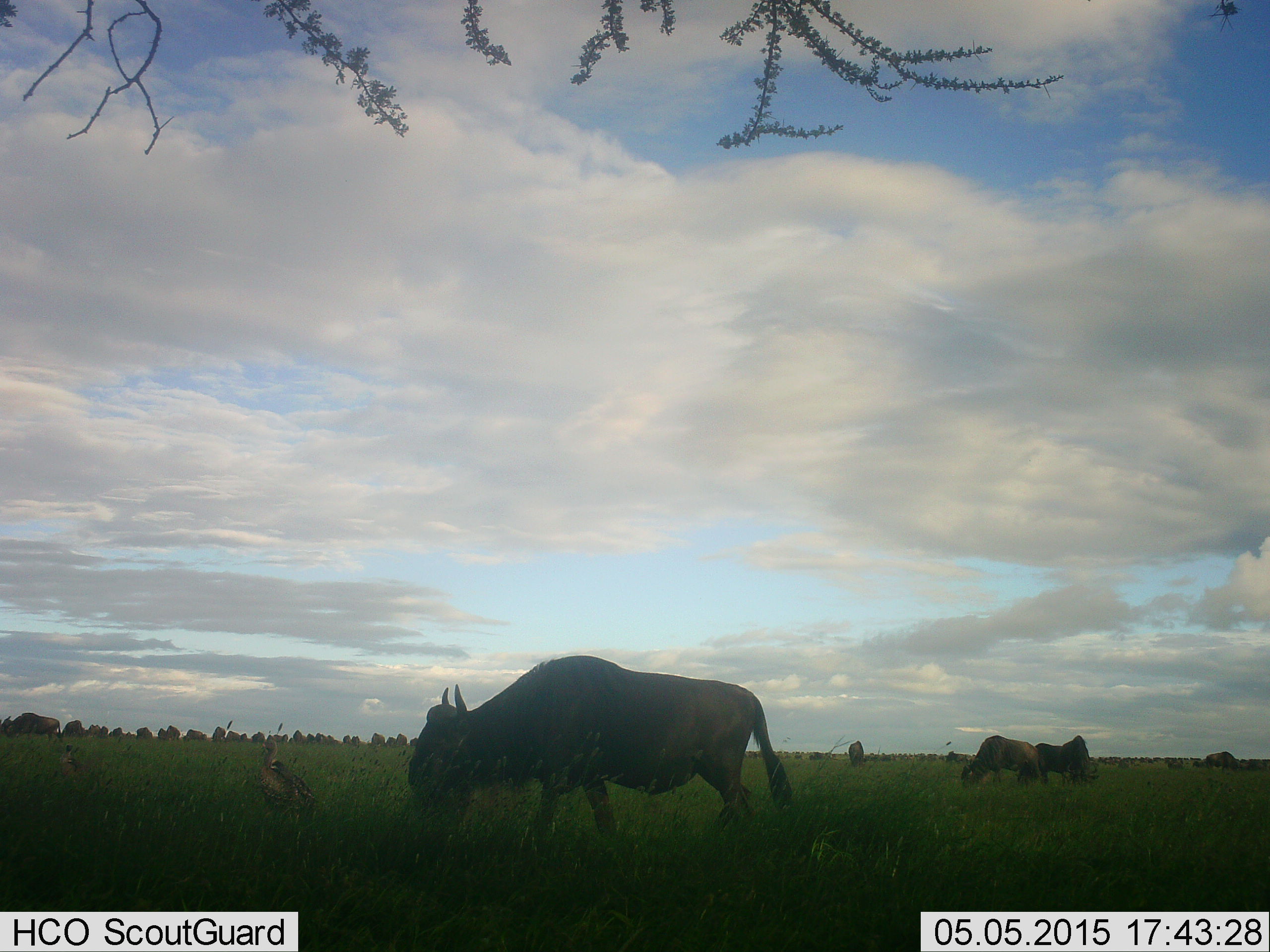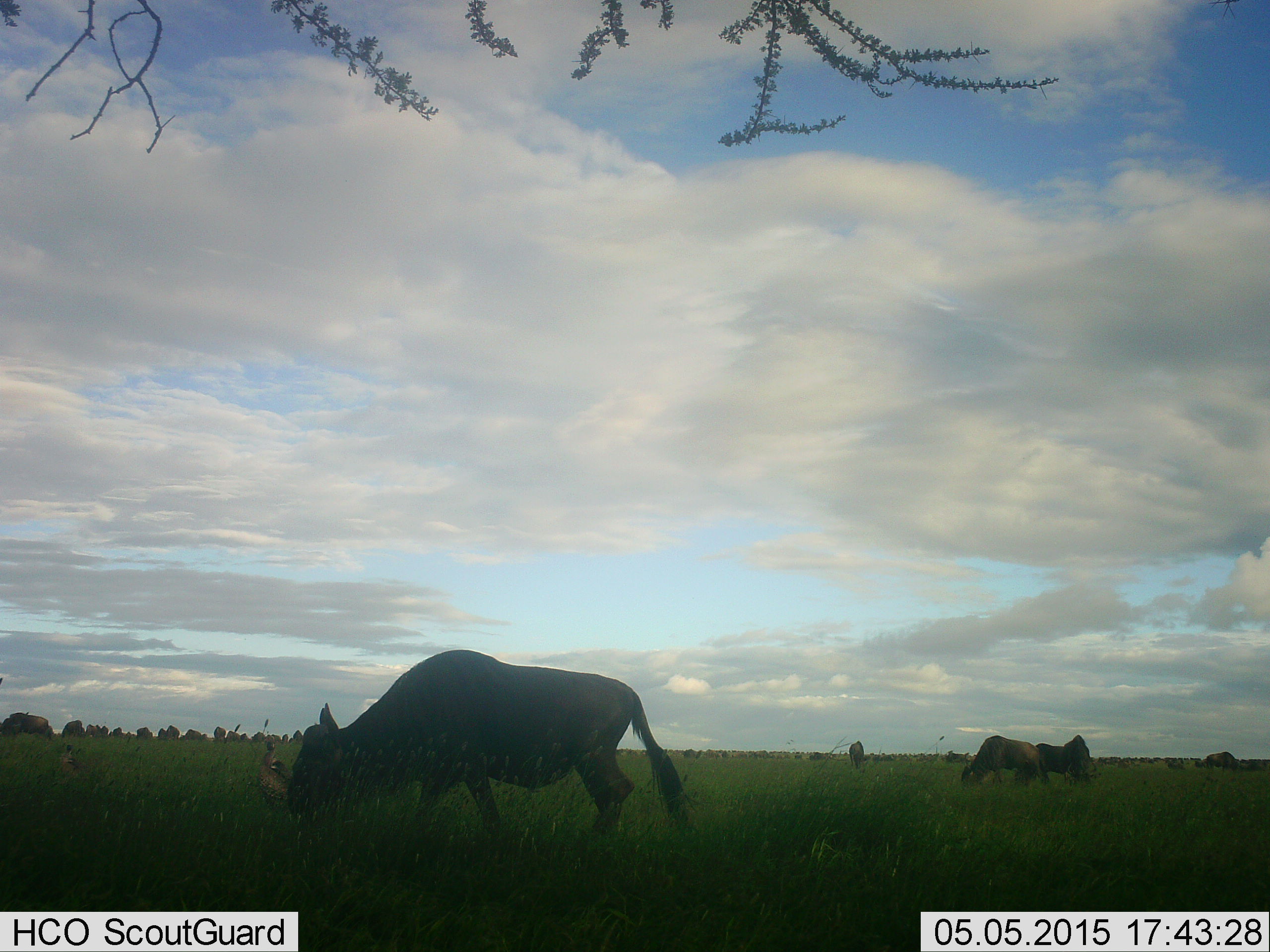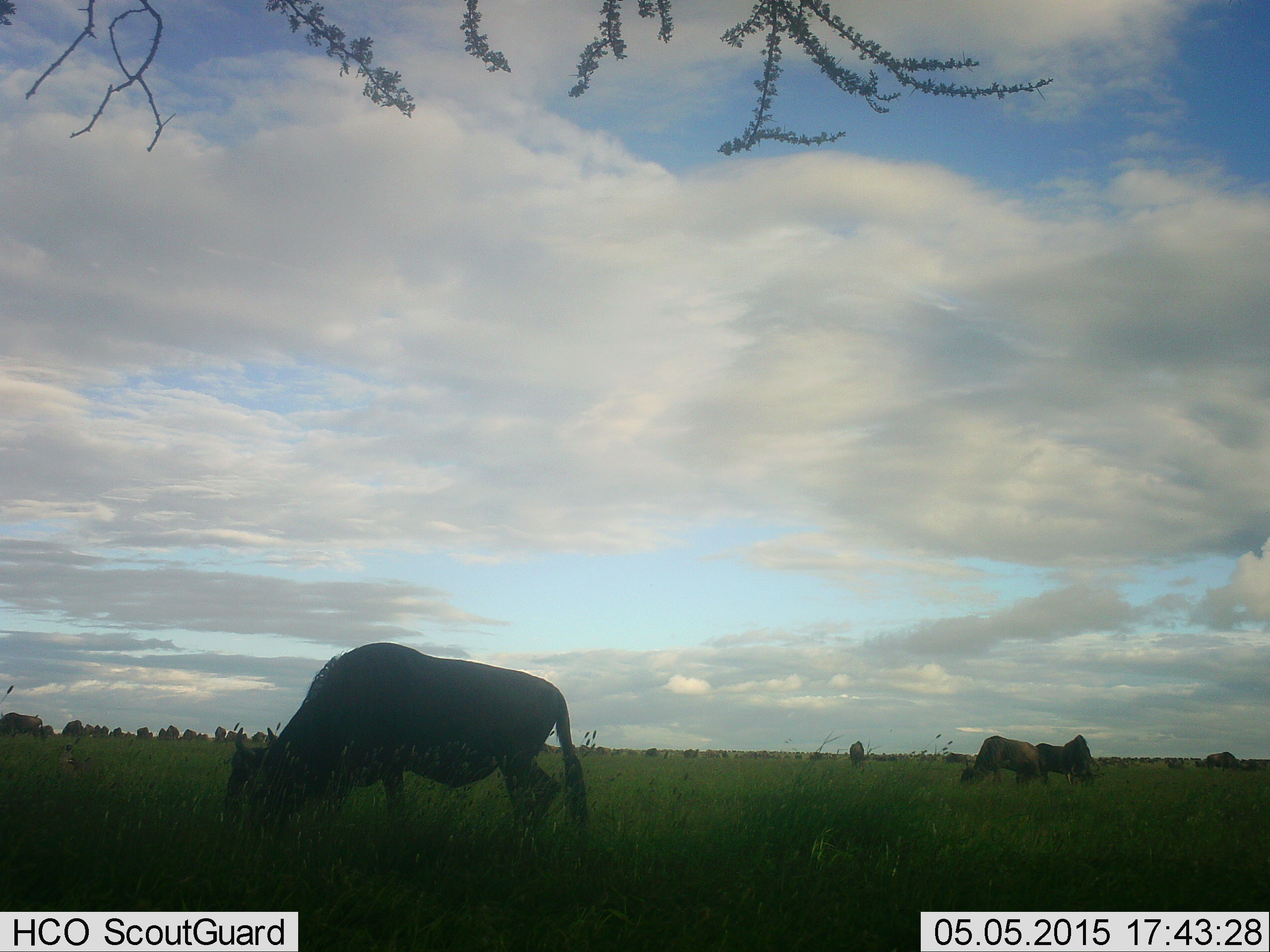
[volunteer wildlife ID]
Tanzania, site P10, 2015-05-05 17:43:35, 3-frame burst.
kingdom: Animalia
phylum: Chordata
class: Mammalia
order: Artiodactyla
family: Bovidae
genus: Connochaetes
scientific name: Connochaetes taurinus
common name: blue wildebeest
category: wildebeest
Wildebeest (blue wildebeest) (Connochaetes taurinus), count 11-50. Behavior (volunteer vote fractions): standing 33%, resting 8%, moving 50%, interacting 0%. Young present (vote fraction): 0%. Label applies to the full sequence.